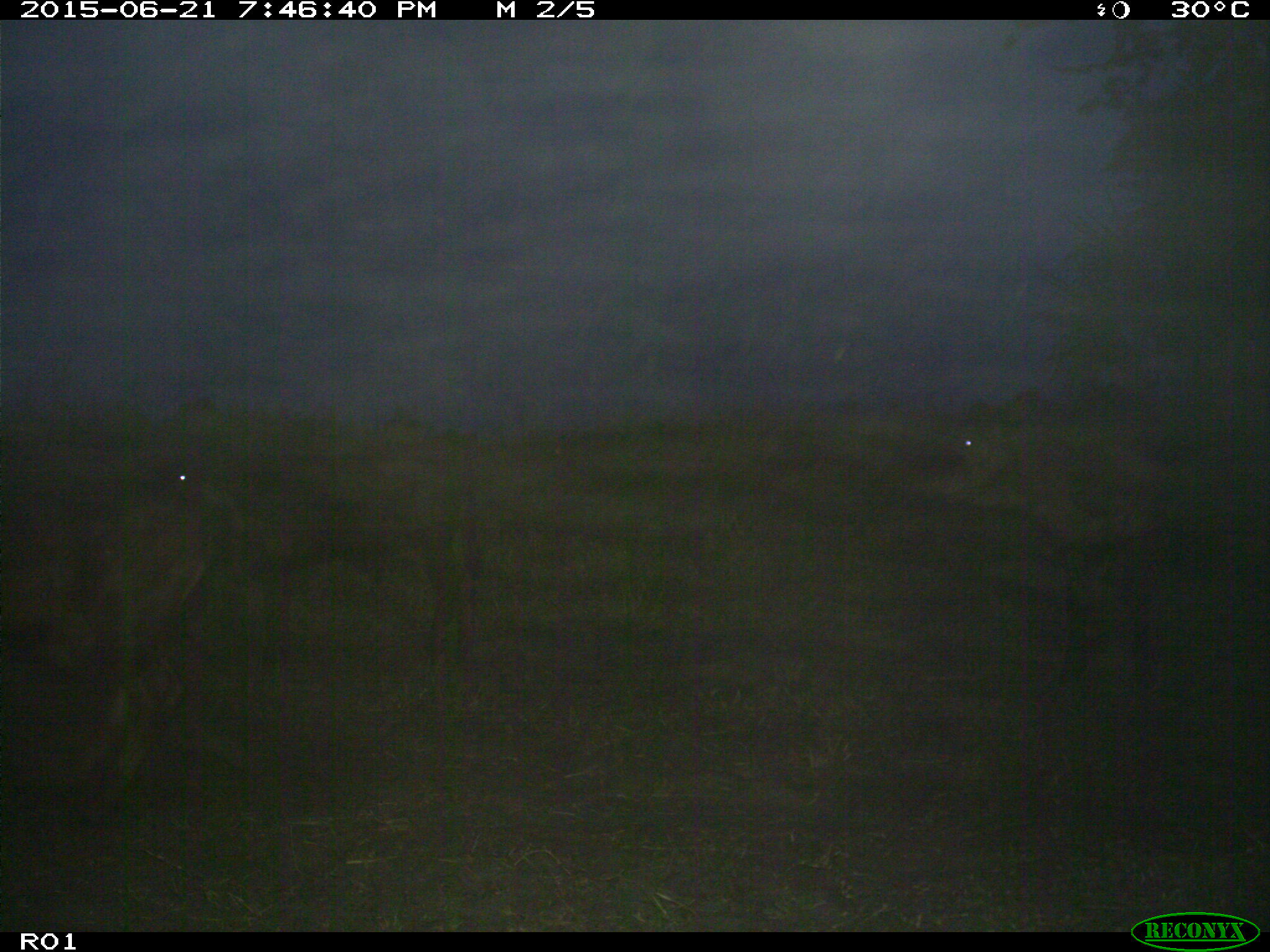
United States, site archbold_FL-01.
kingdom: Animalia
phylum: Chordata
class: Mammalia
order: Artiodactyla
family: Bovidae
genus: Bos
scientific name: Bos taurus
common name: domestic cow